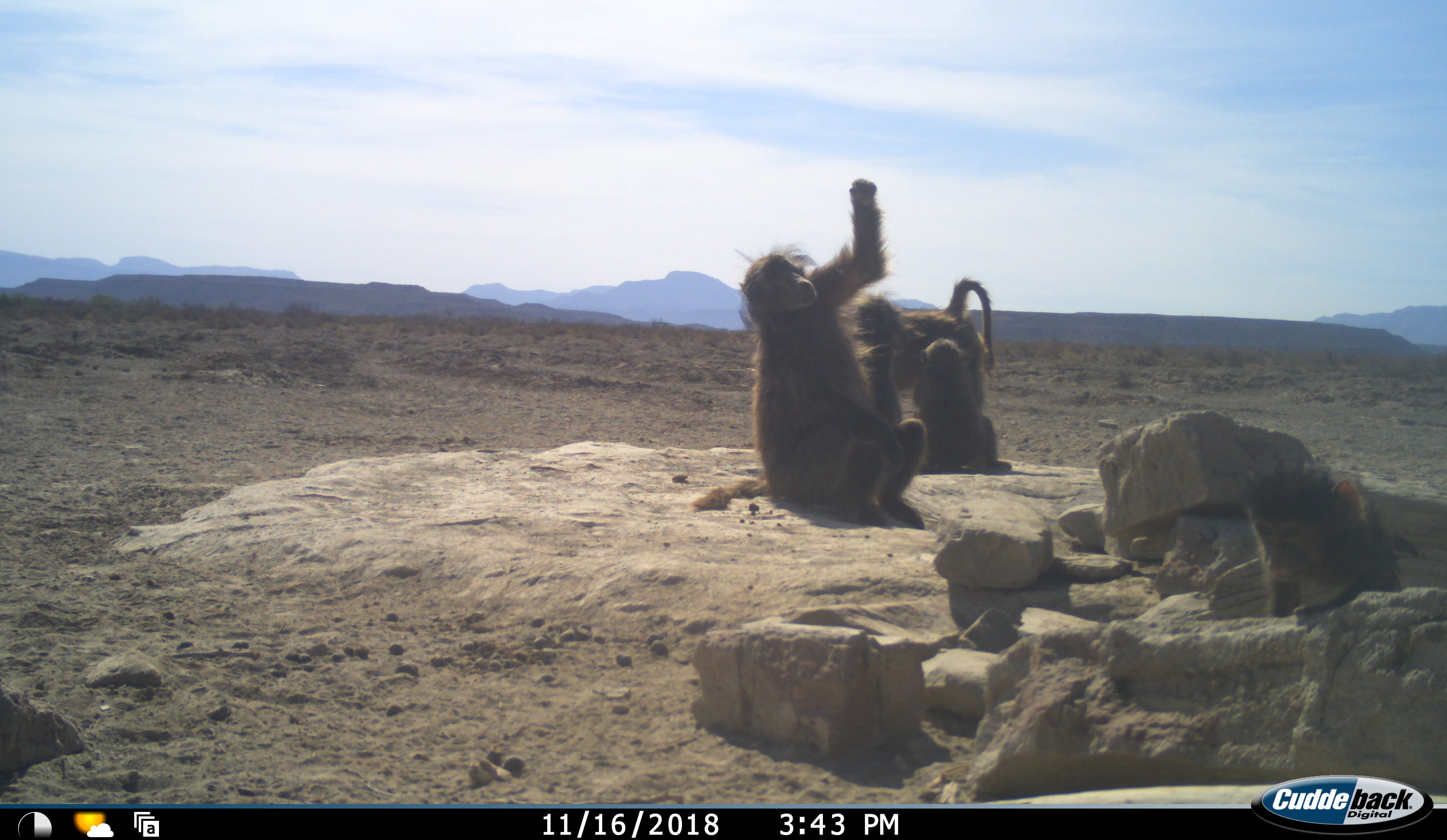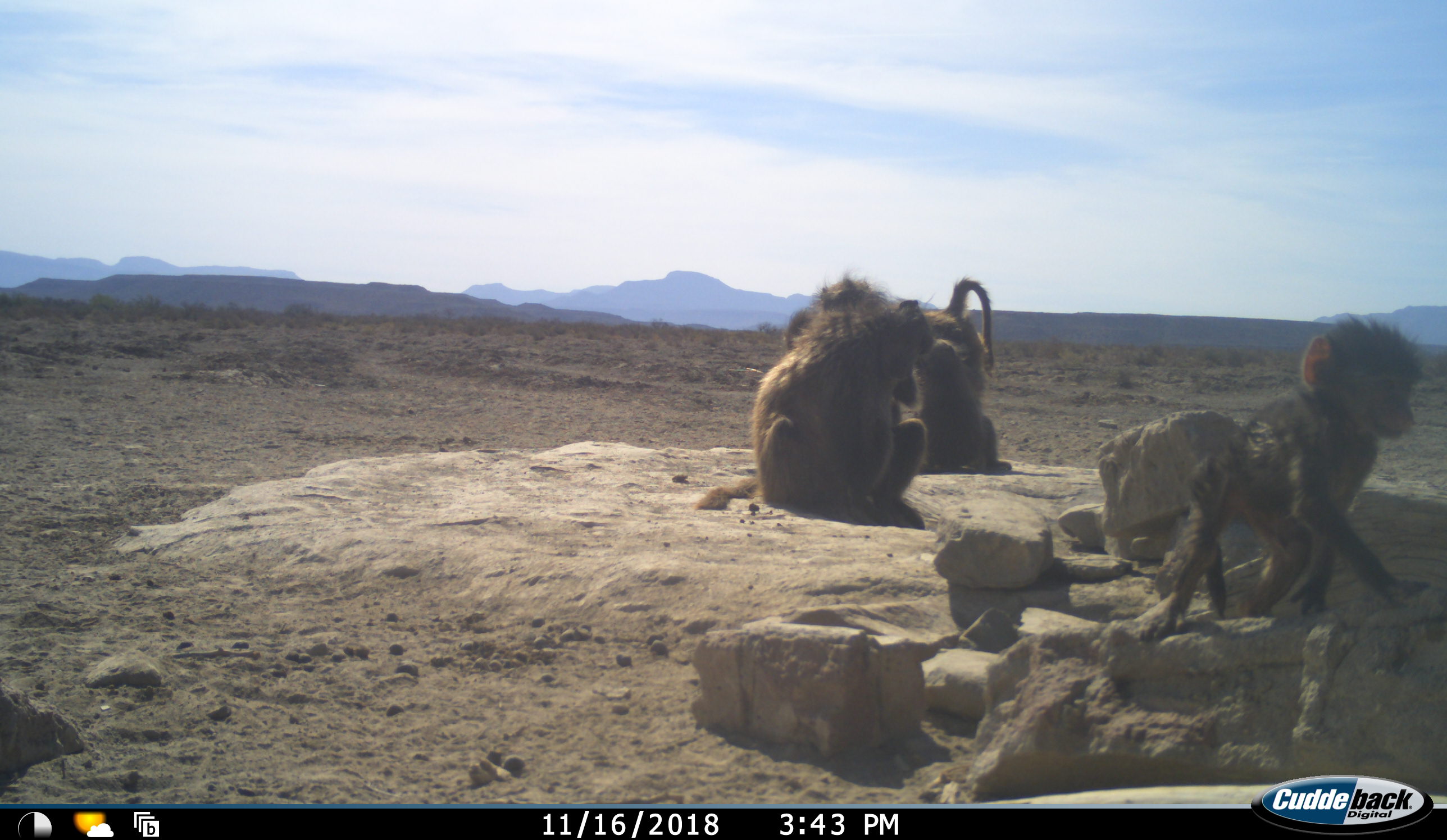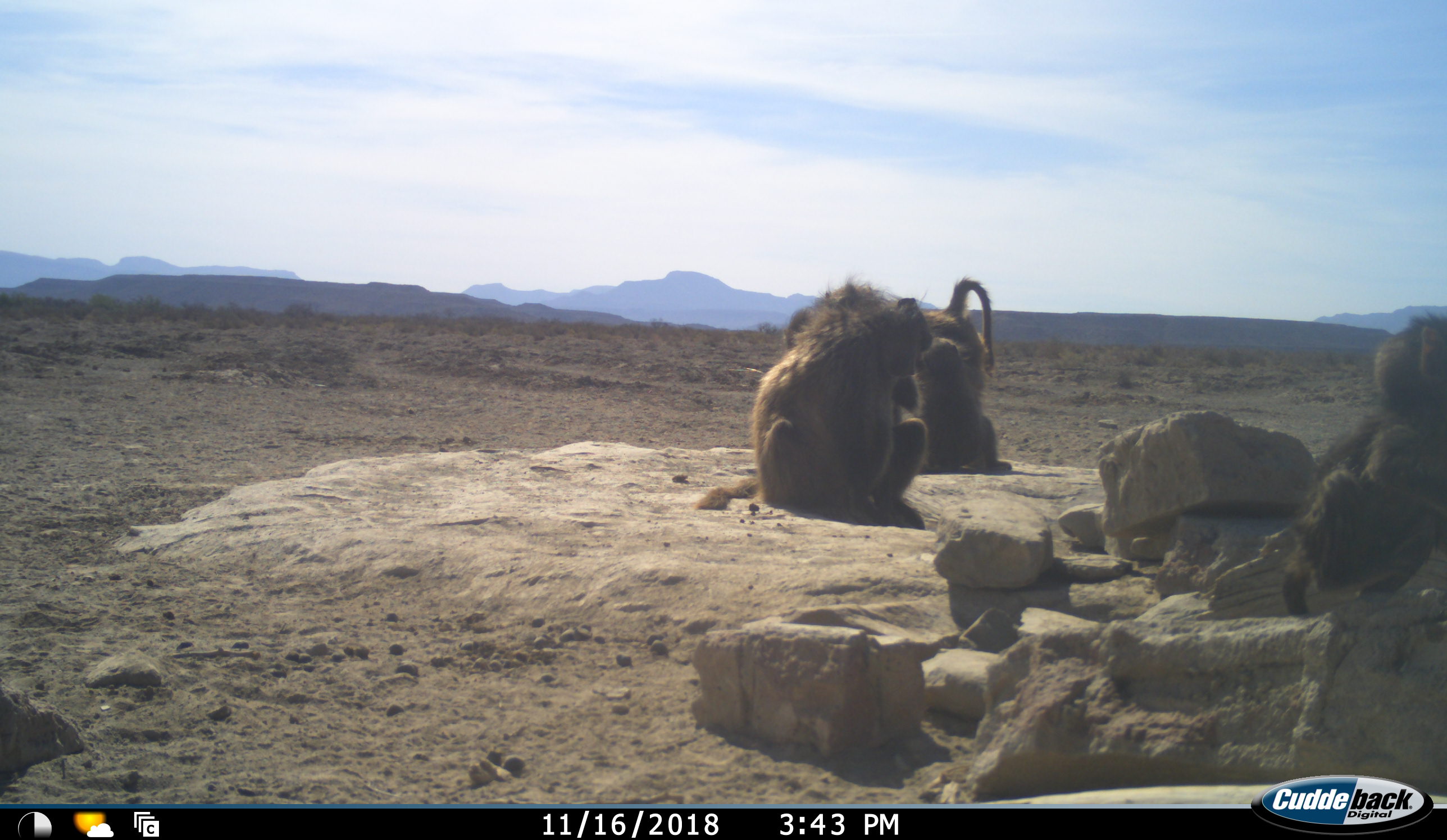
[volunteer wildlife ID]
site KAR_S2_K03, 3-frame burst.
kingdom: Animalia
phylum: Chordata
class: Mammalia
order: Primates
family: Cercopithecidae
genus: Papio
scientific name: Papio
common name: baboon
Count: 4.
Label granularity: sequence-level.